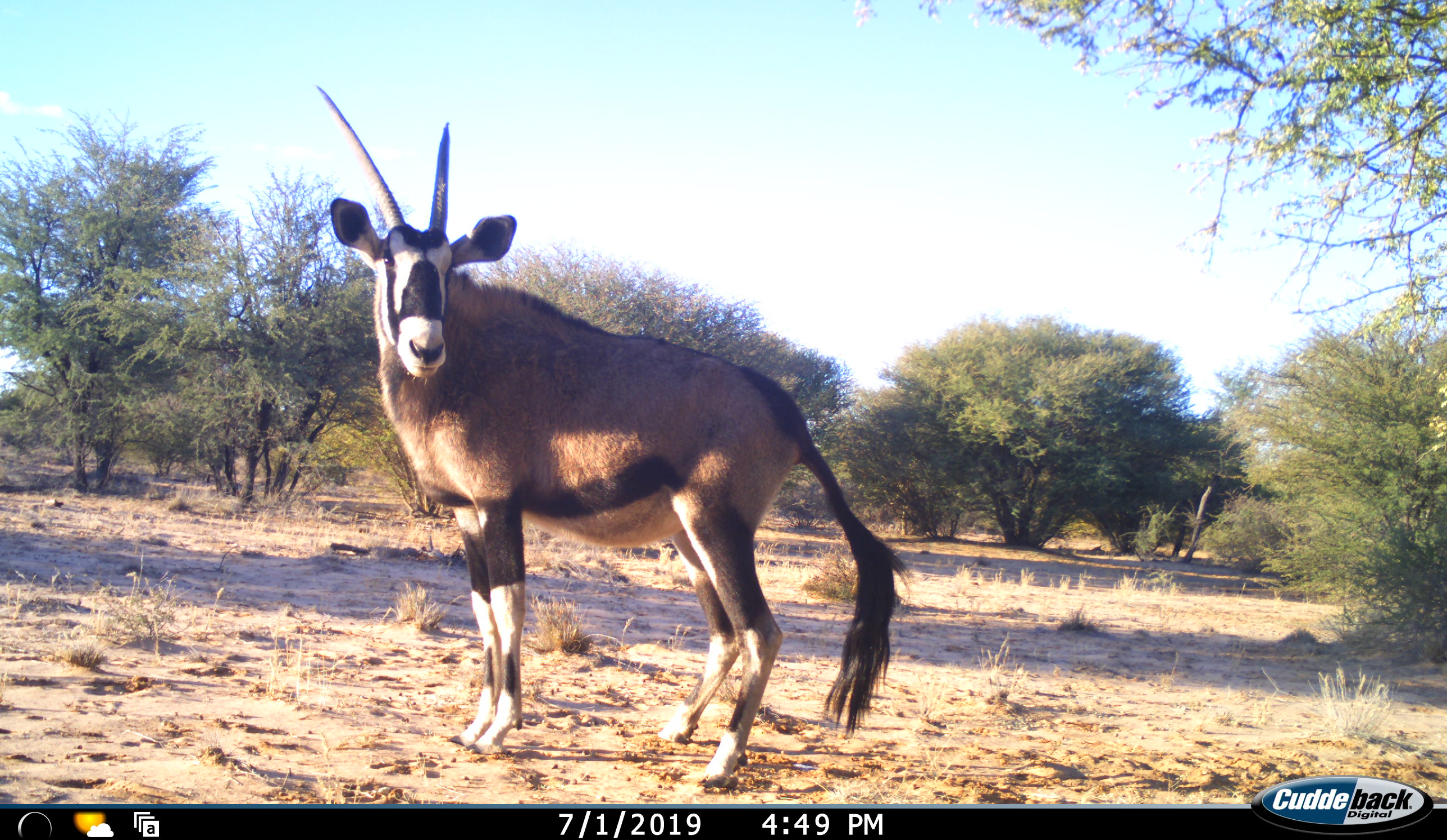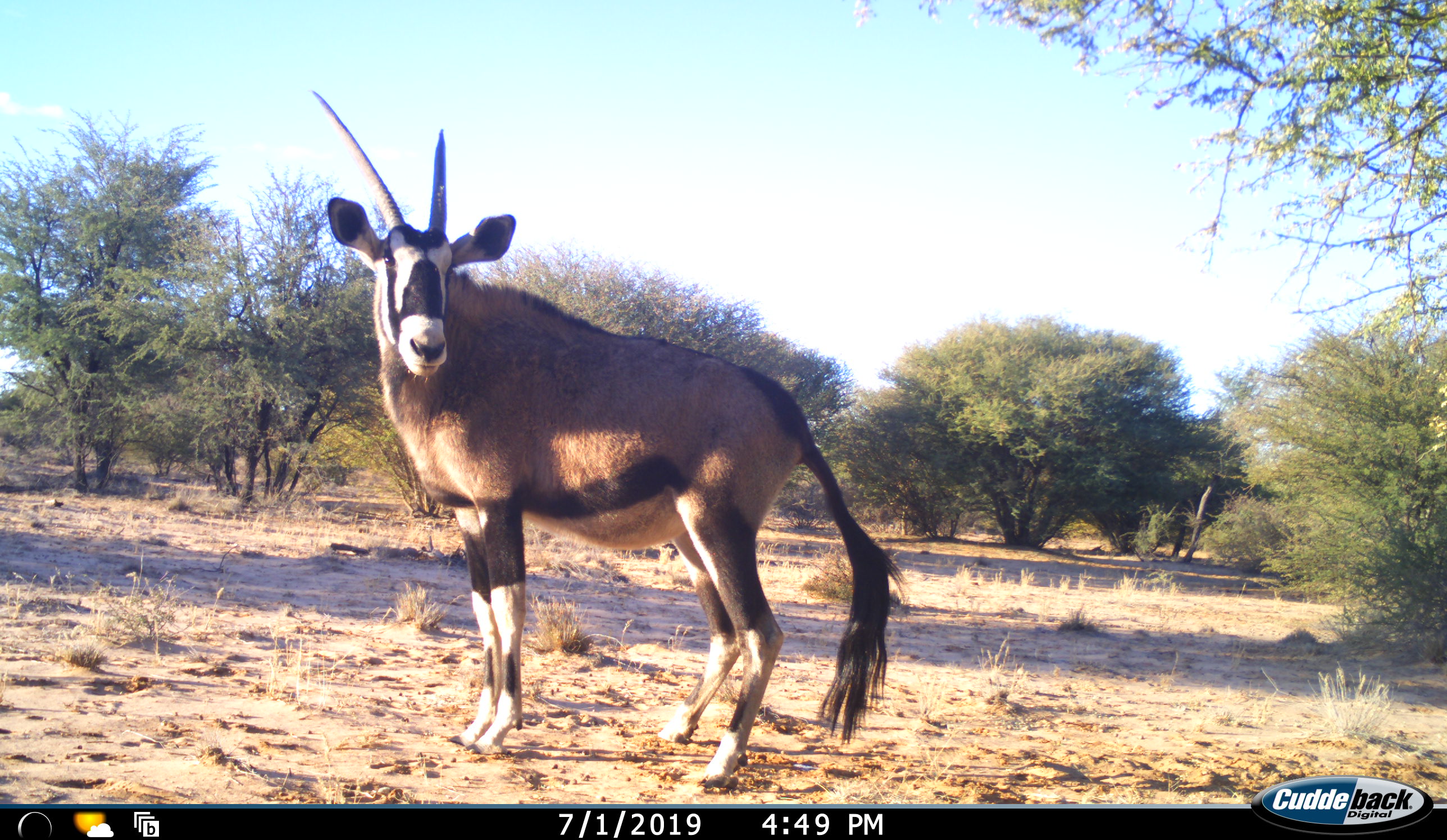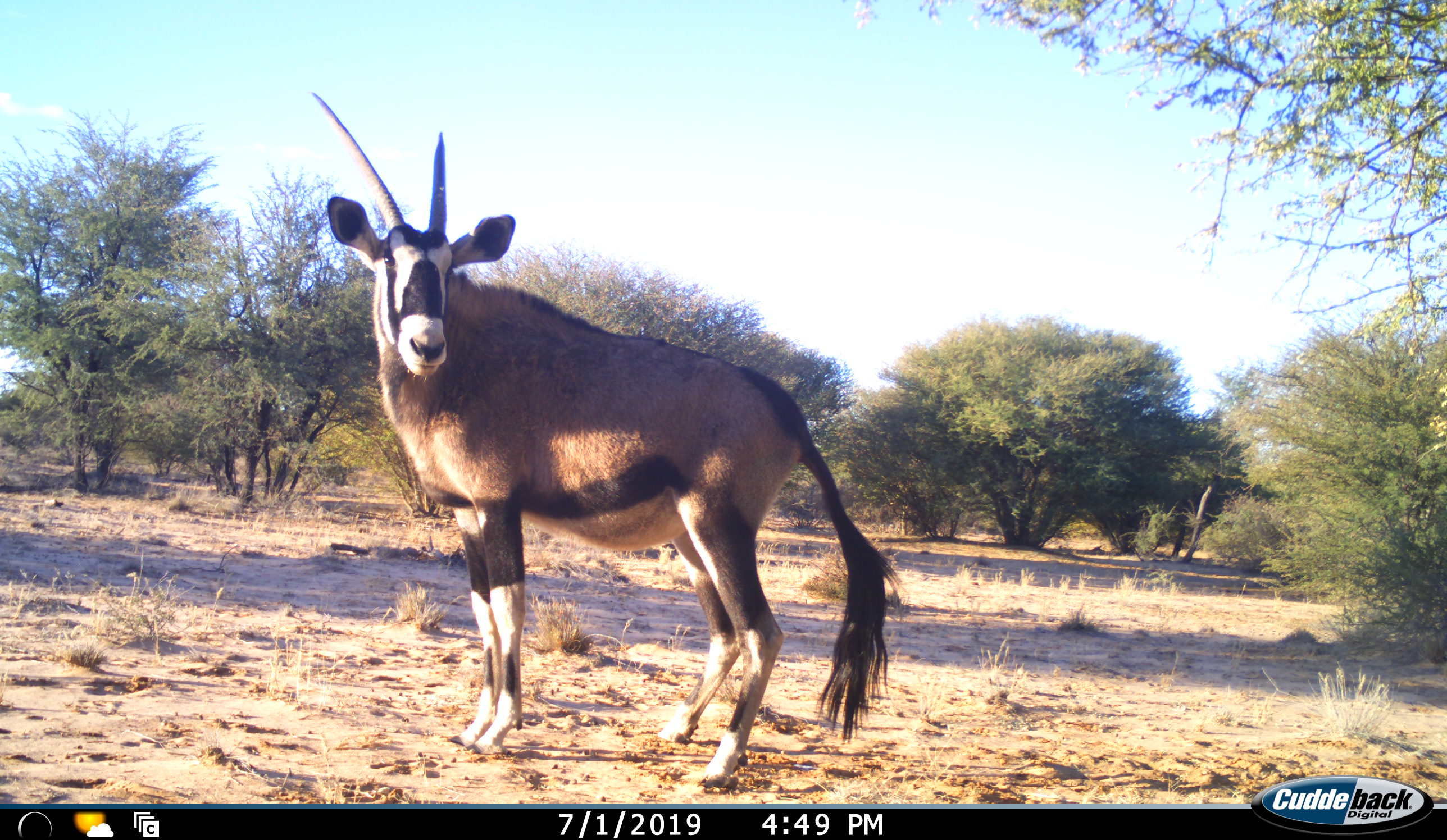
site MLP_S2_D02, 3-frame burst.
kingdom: Animalia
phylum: Chordata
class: Mammalia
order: Artiodactyla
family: Bovidae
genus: Oryx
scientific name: Oryx gazella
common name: gemsbok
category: oryx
Oryx (gemsbok) (Oryx gazella), count 1. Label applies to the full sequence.